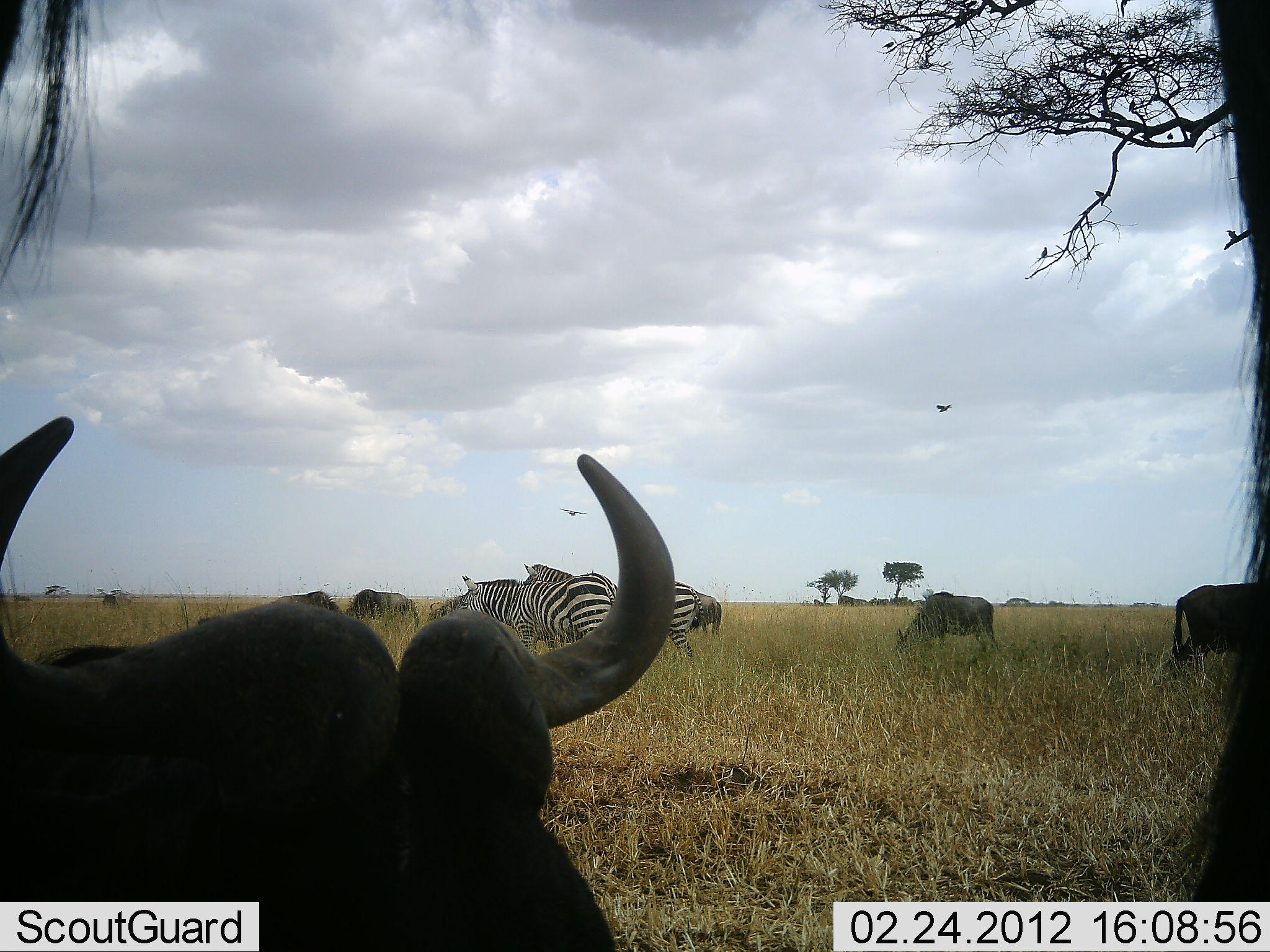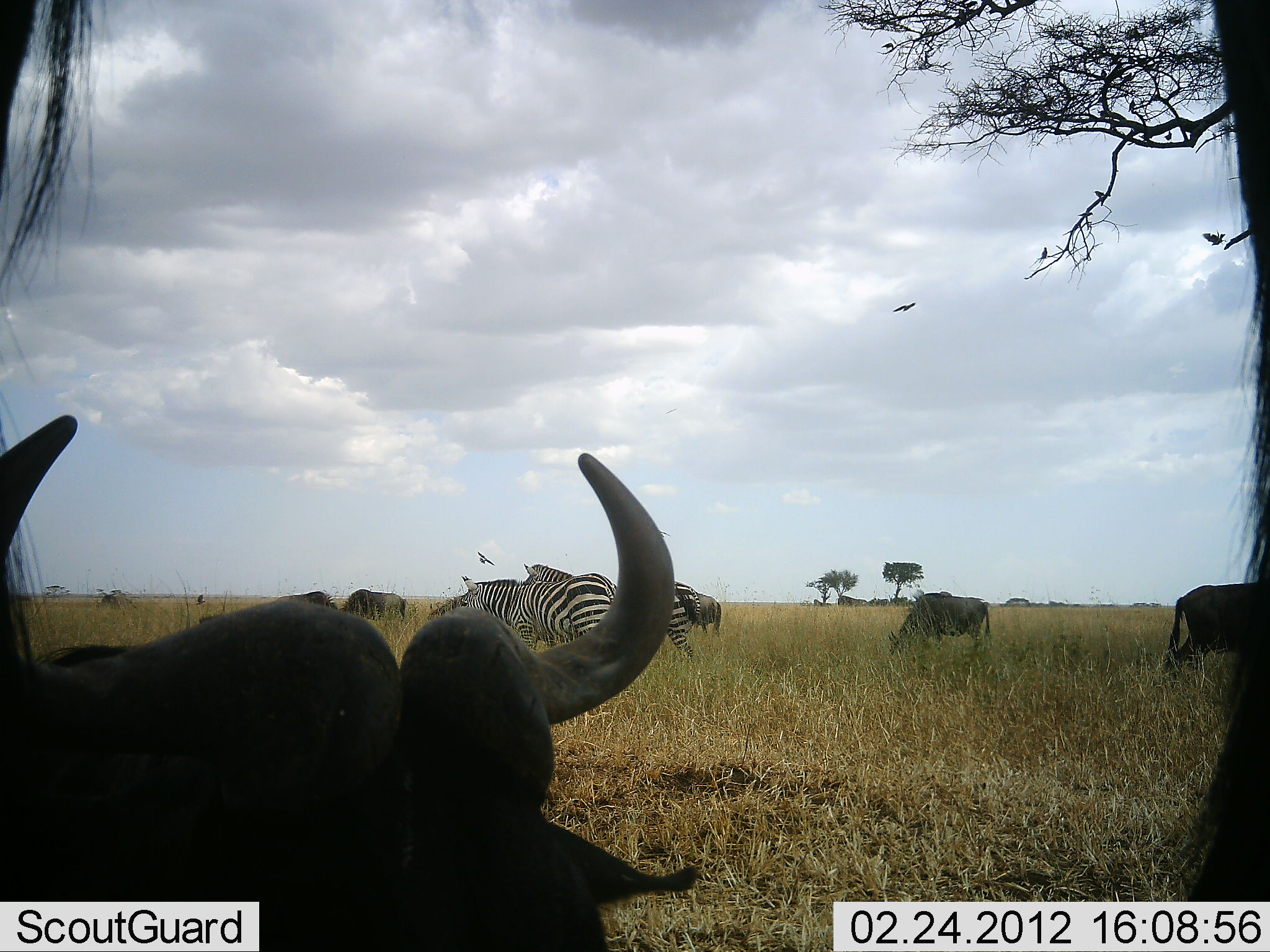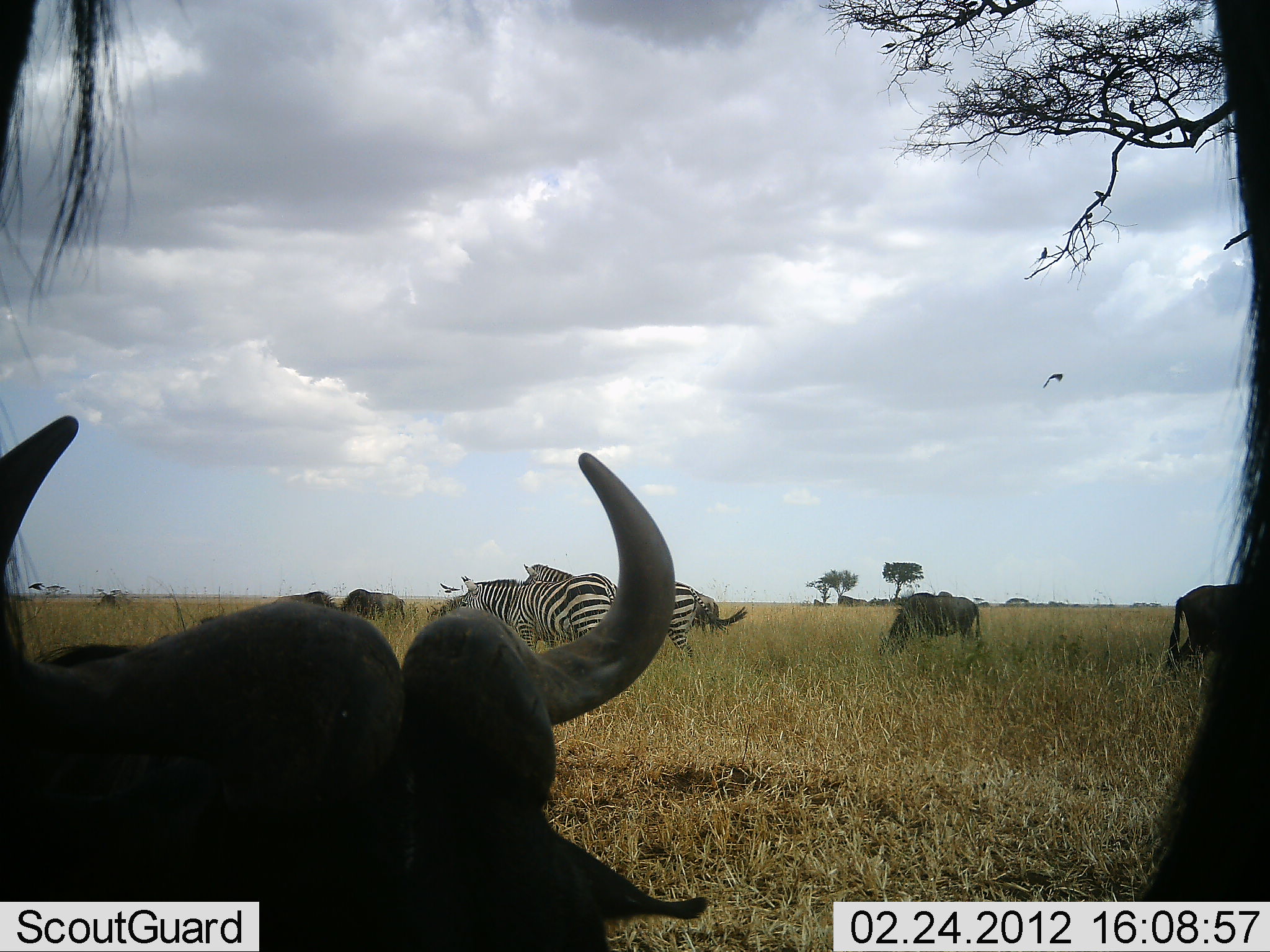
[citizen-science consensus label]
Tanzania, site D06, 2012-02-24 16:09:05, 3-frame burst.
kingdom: Animalia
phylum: Chordata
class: Mammalia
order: Artiodactyla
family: Bovidae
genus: Connochaetes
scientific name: Connochaetes taurinus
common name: blue wildebeest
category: wildebeest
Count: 6.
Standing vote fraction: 55%.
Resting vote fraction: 58%.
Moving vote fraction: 0%.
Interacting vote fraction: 0%.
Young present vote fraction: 0%.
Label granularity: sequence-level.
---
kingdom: Animalia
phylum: Chordata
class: Mammalia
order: Perissodactyla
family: Equidae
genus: Equus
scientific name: Equus quagga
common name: plains zebra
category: zebra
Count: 3.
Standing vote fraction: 78%.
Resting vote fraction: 0%.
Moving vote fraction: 8%.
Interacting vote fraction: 0%.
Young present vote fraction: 0%.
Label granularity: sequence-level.